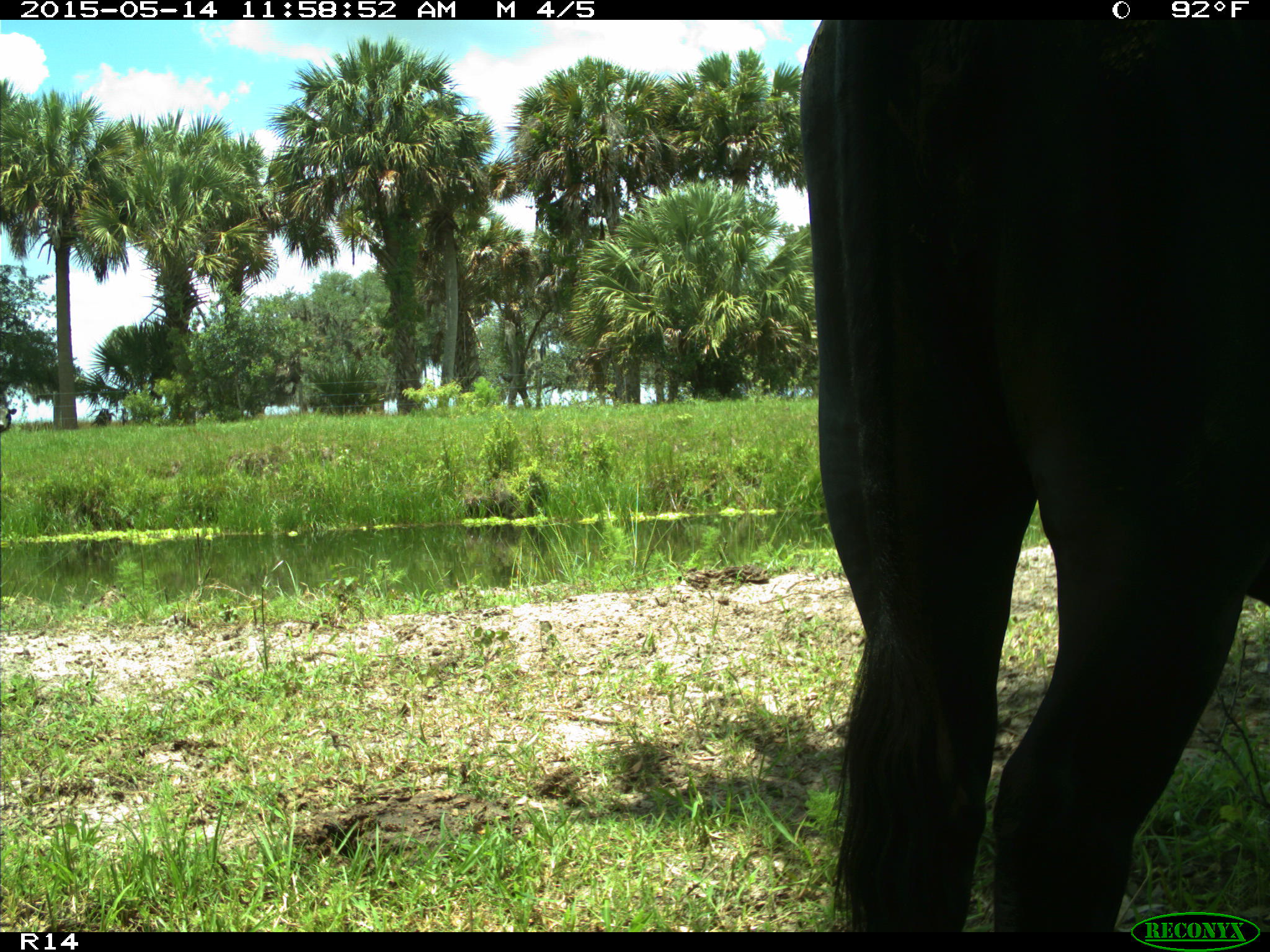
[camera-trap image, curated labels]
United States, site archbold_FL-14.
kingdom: Animalia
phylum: Chordata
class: Mammalia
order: Artiodactyla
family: Bovidae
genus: Bos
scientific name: Bos taurus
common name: domestic cow